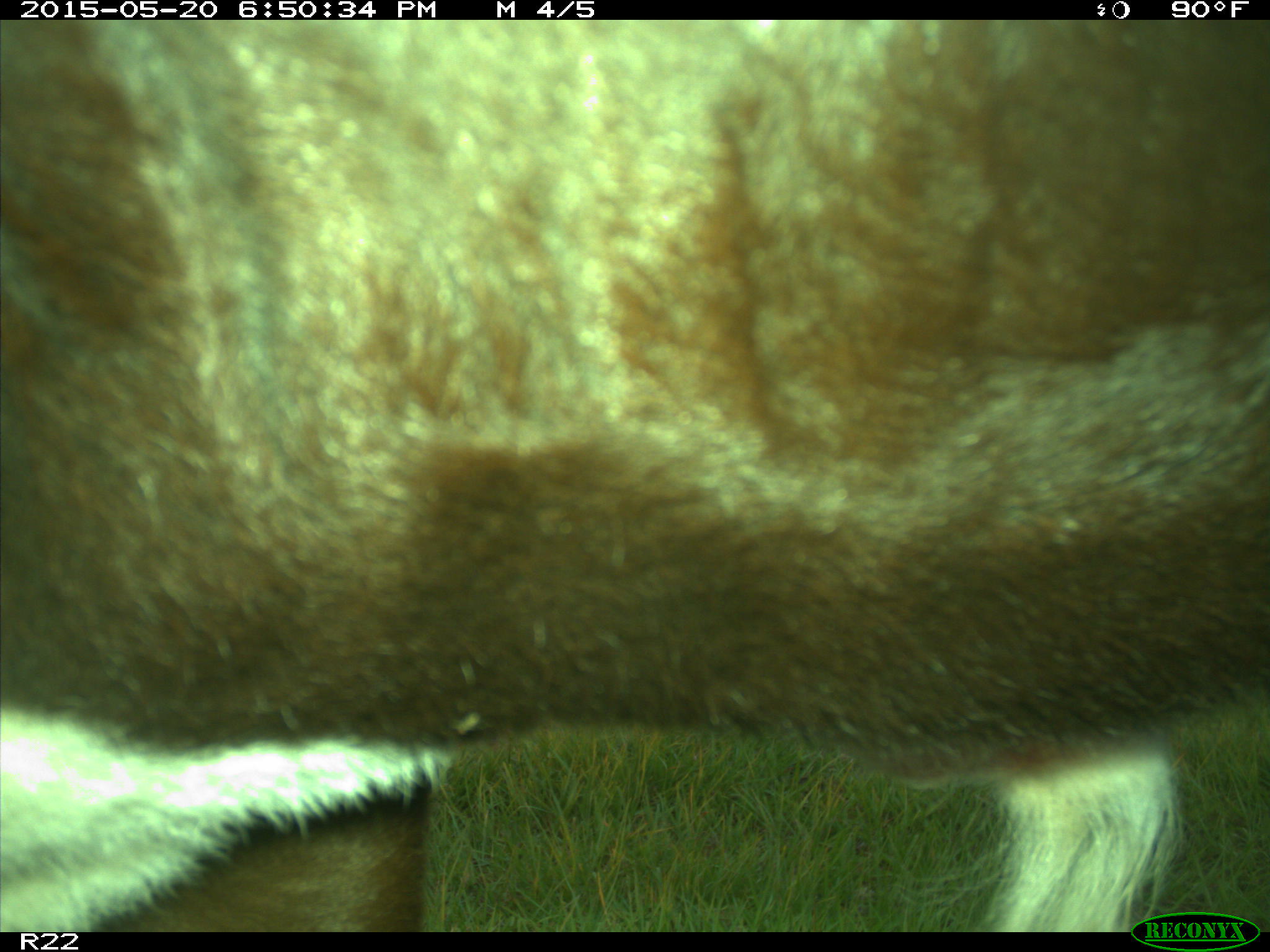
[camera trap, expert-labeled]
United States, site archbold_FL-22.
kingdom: Animalia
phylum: Chordata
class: Mammalia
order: Artiodactyla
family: Bovidae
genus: Bos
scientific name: Bos taurus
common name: domestic cow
Bos taurus (domestic cow).